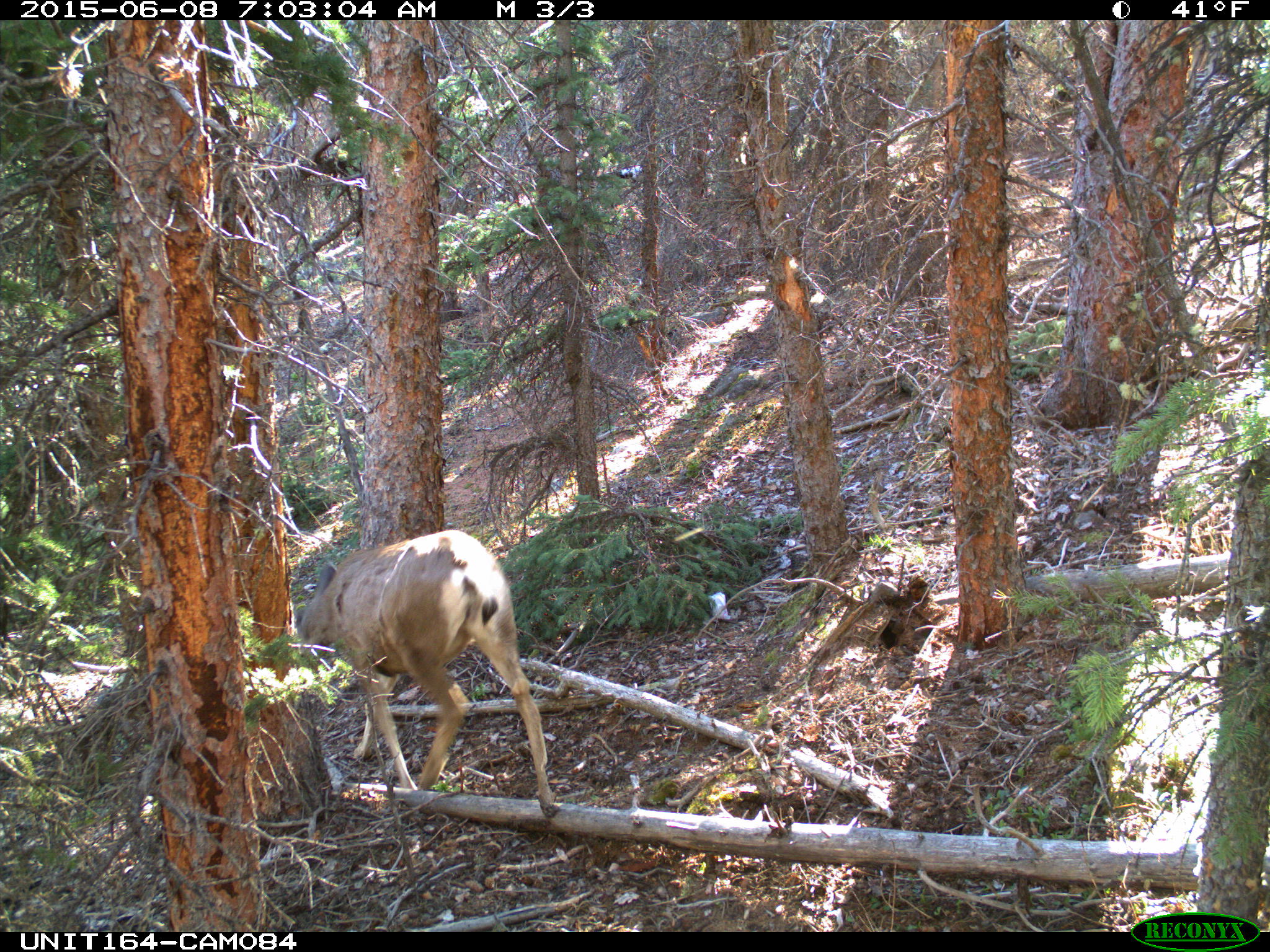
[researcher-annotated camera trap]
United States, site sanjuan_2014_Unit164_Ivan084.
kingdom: Animalia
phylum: Chordata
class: Mammalia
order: Artiodactyla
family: Cervidae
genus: Odocoileus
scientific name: Odocoileus hemionus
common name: mule deer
Odocoileus hemionus (mule deer).